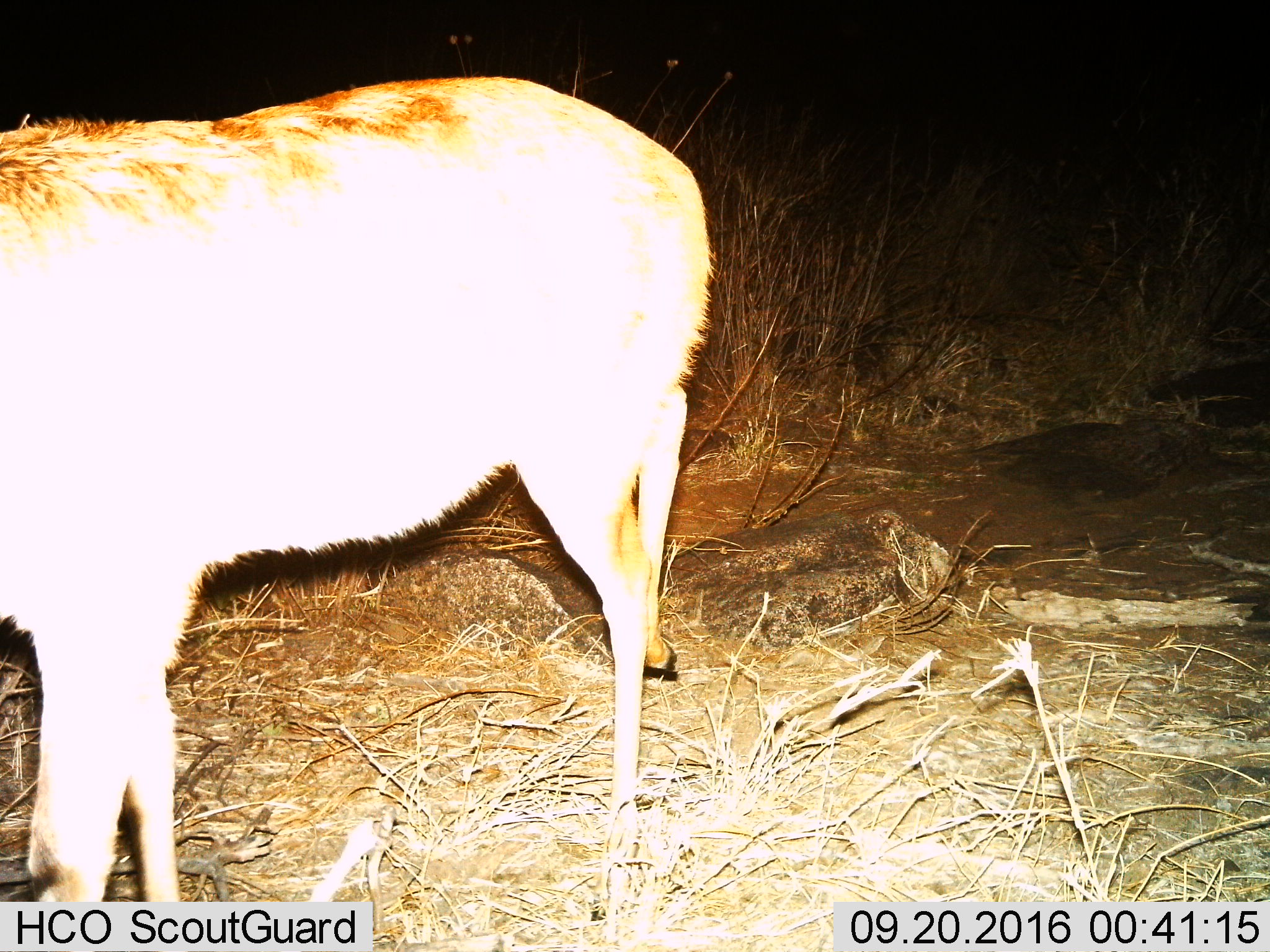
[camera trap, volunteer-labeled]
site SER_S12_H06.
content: unidentified animal